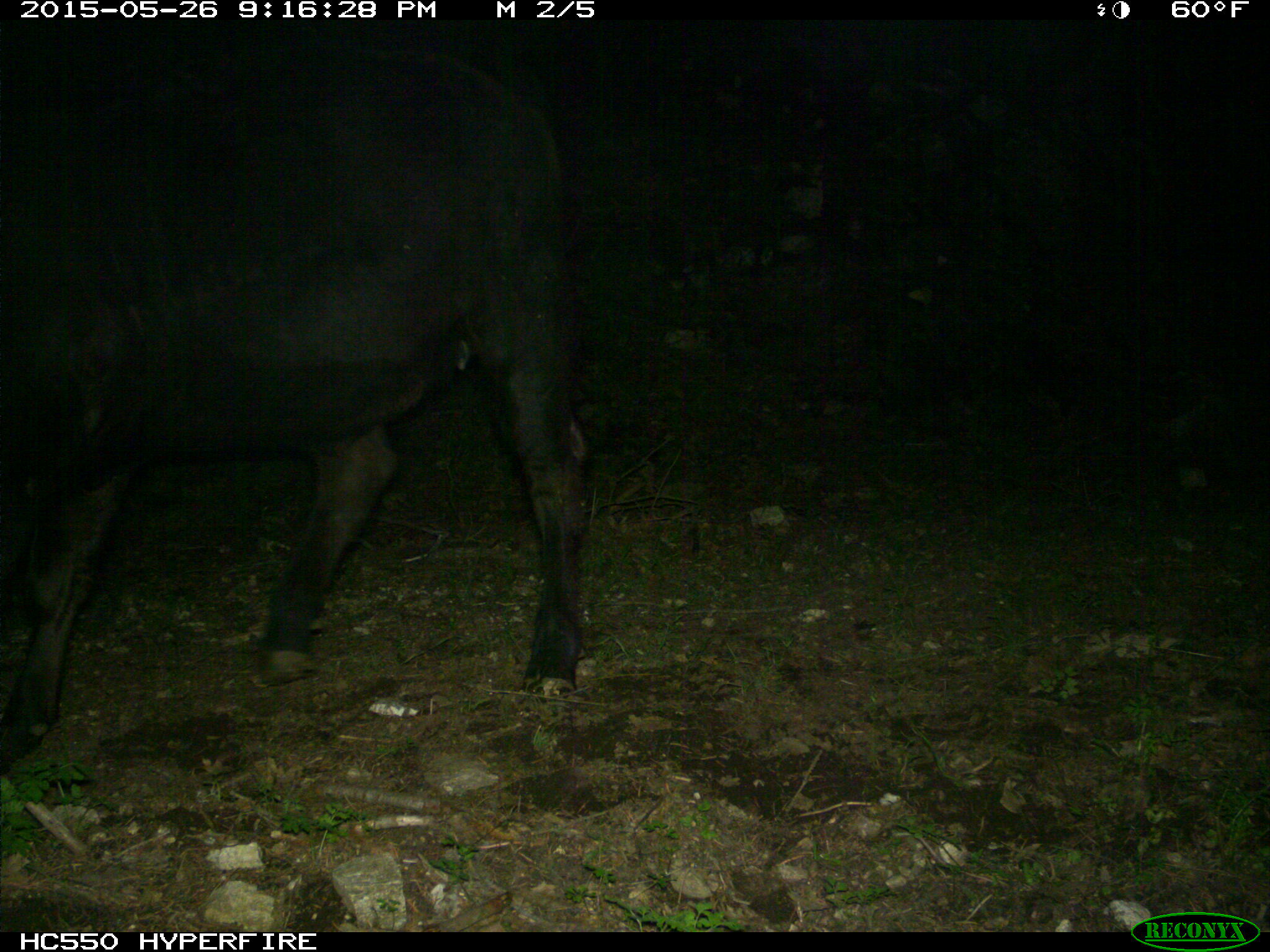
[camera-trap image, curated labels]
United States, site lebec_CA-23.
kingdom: Animalia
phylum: Chordata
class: Mammalia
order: Artiodactyla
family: Bovidae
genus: Bos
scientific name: Bos taurus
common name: domestic cow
Bos taurus (domestic cow).